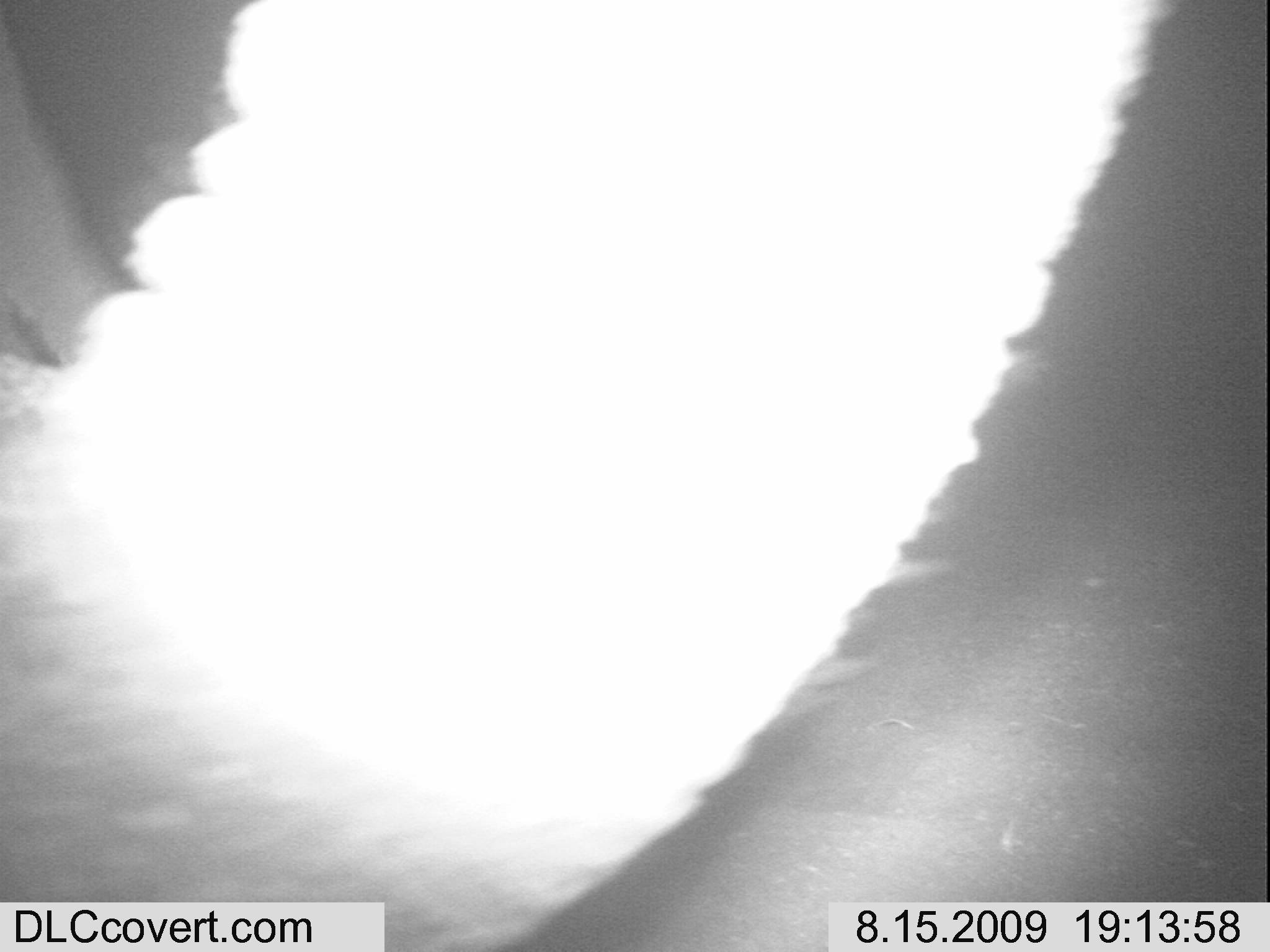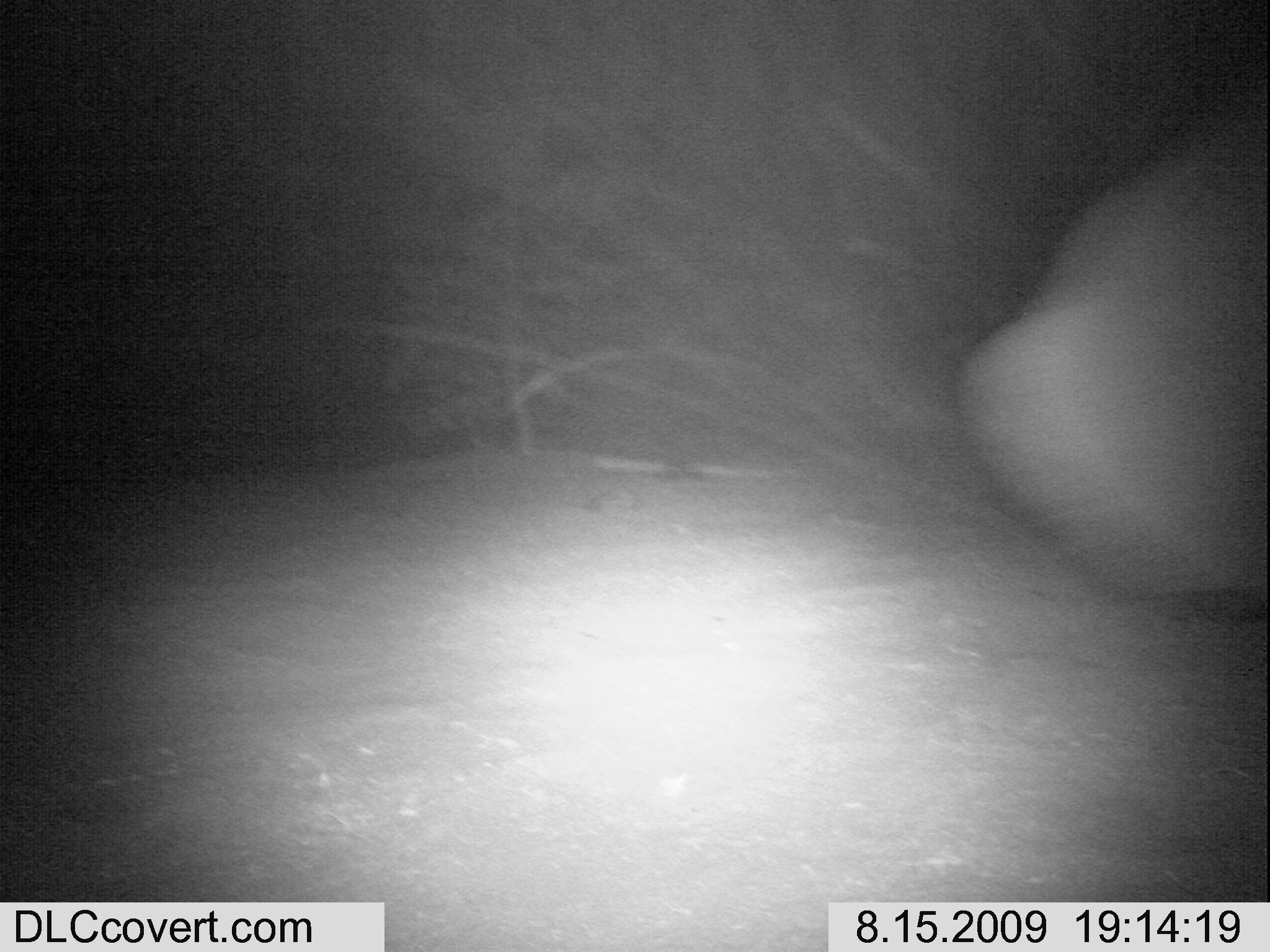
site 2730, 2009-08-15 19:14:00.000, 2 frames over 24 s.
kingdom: Animalia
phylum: Chordata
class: Mammalia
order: Proboscidea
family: Elephantidae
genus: Loxodonta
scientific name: Loxodonta africana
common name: african bush elephant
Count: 1.